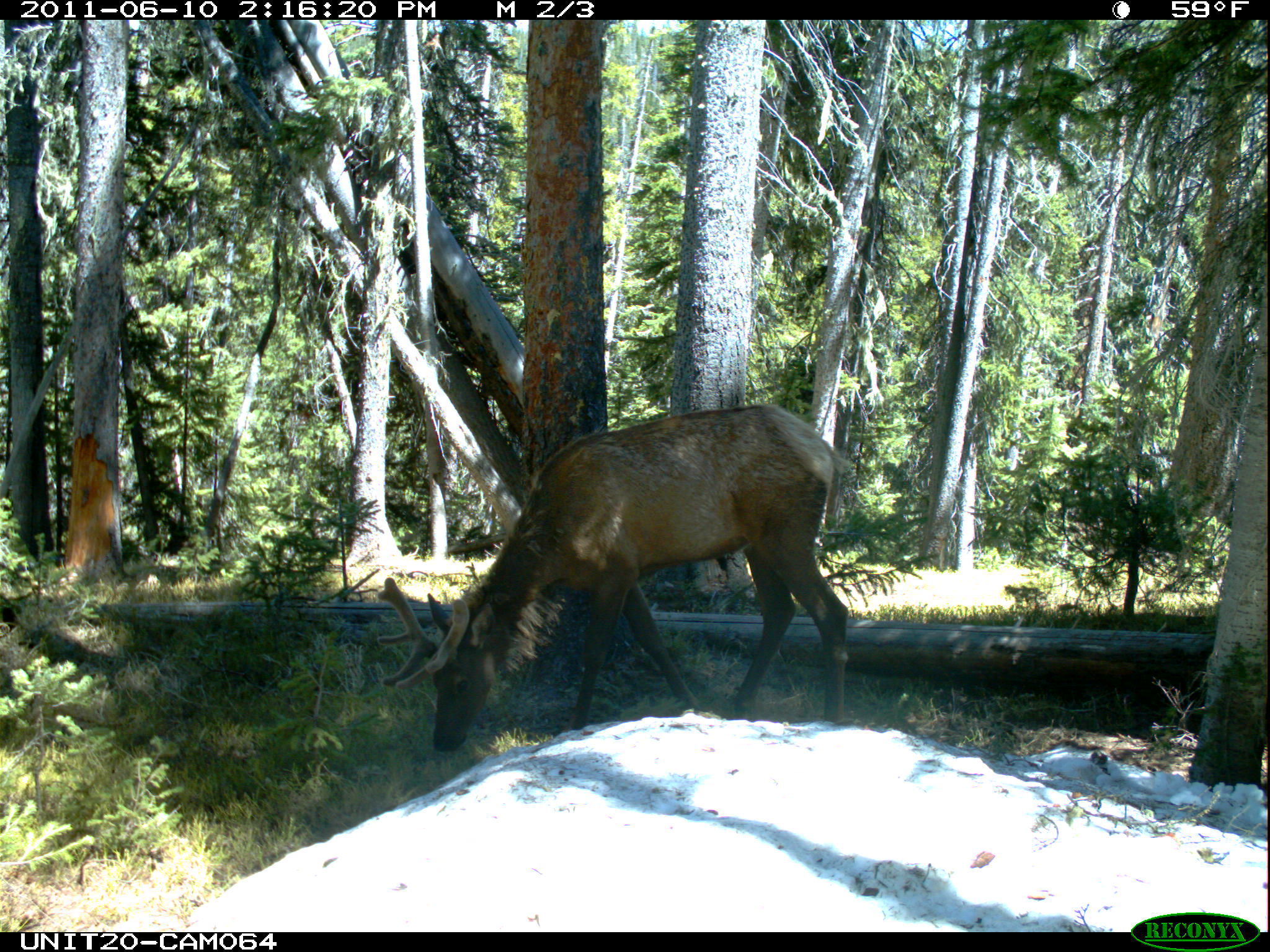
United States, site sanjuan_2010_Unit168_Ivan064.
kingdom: Animalia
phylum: Chordata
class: Mammalia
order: Artiodactyla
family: Cervidae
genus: Cervus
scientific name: Cervus elaphus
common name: red deer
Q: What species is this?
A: Cervus elaphus (red deer).